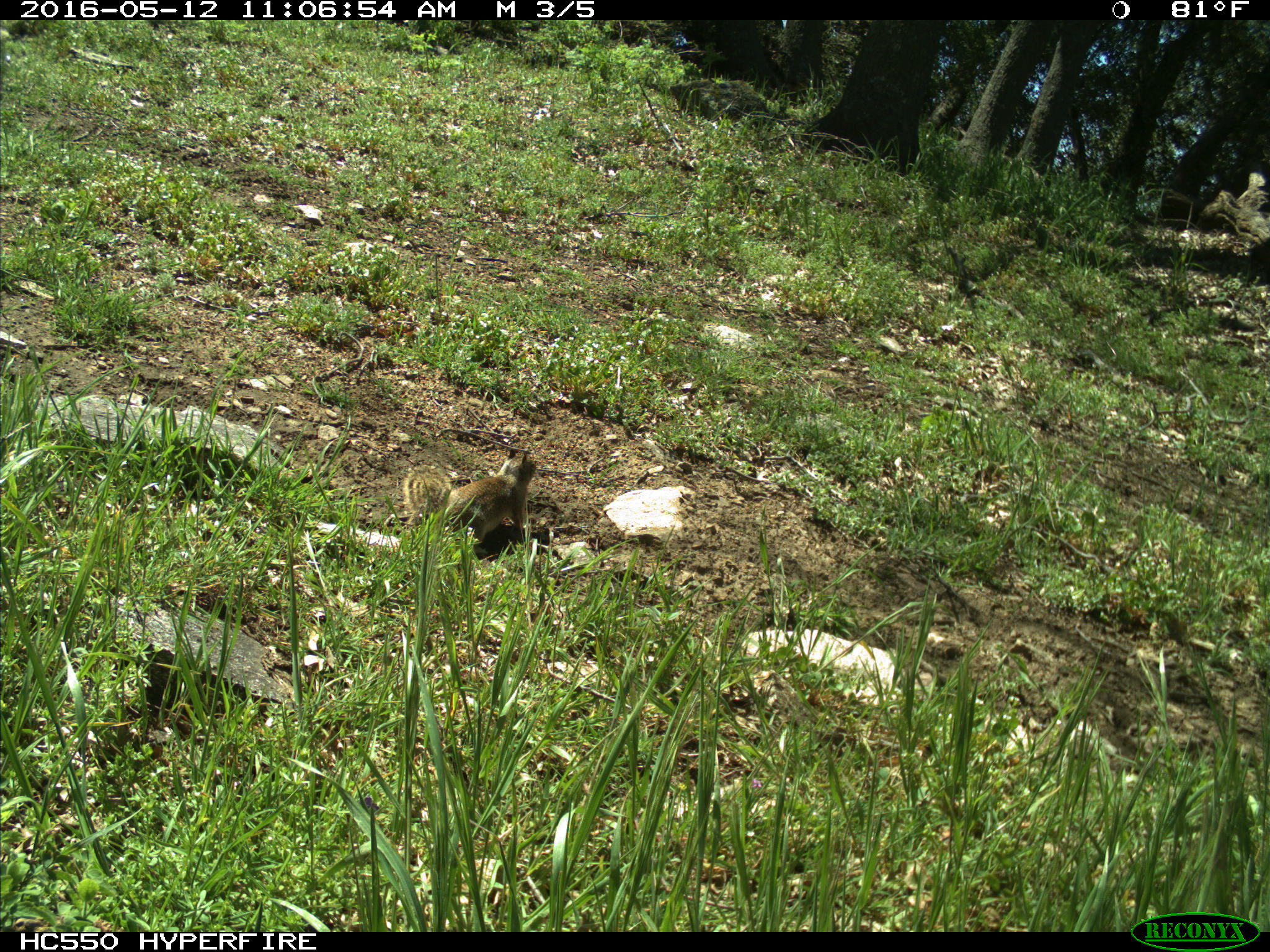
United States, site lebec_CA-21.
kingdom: Animalia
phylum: Chordata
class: Mammalia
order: Rodentia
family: Sciuridae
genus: Otospermophilus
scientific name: Otospermophilus beecheyi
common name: california ground squirrel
Otospermophilus beecheyi (california ground squirrel).